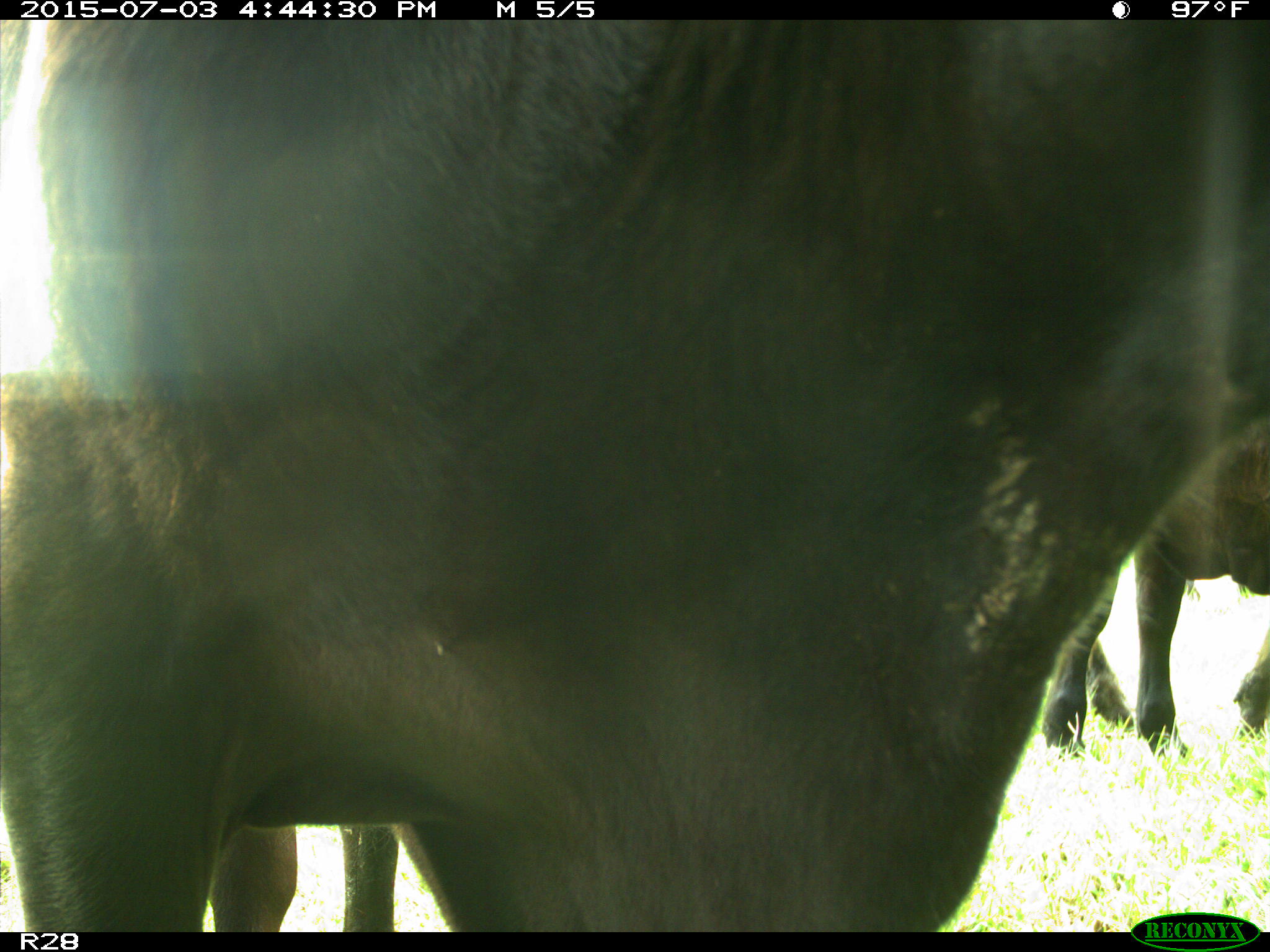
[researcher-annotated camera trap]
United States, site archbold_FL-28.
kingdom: Animalia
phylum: Chordata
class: Mammalia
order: Artiodactyla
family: Bovidae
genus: Bos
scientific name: Bos taurus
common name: domestic cow